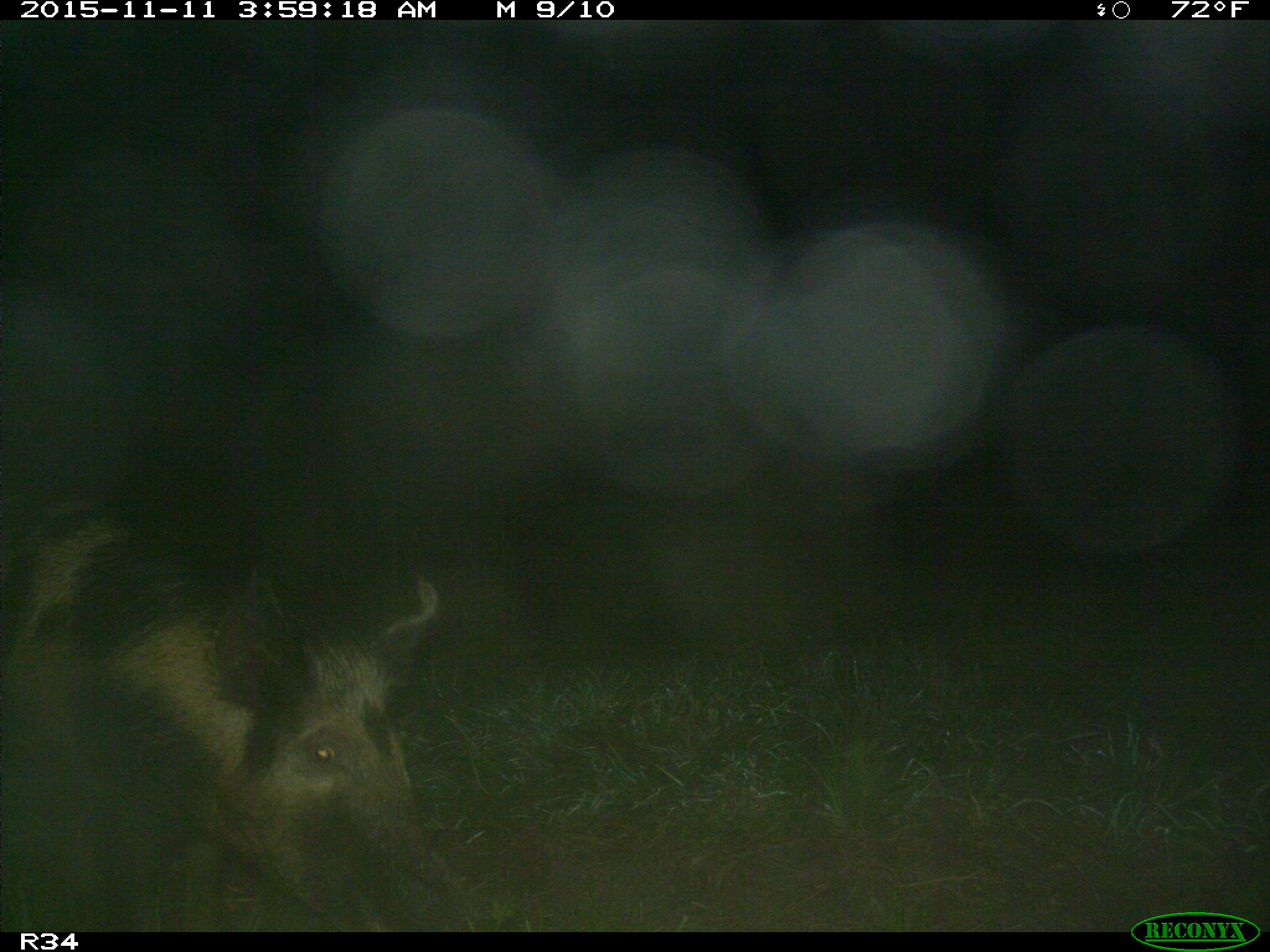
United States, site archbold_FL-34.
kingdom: Animalia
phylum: Chordata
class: Mammalia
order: Artiodactyla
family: Suidae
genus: Sus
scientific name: Sus scrofa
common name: wild boar